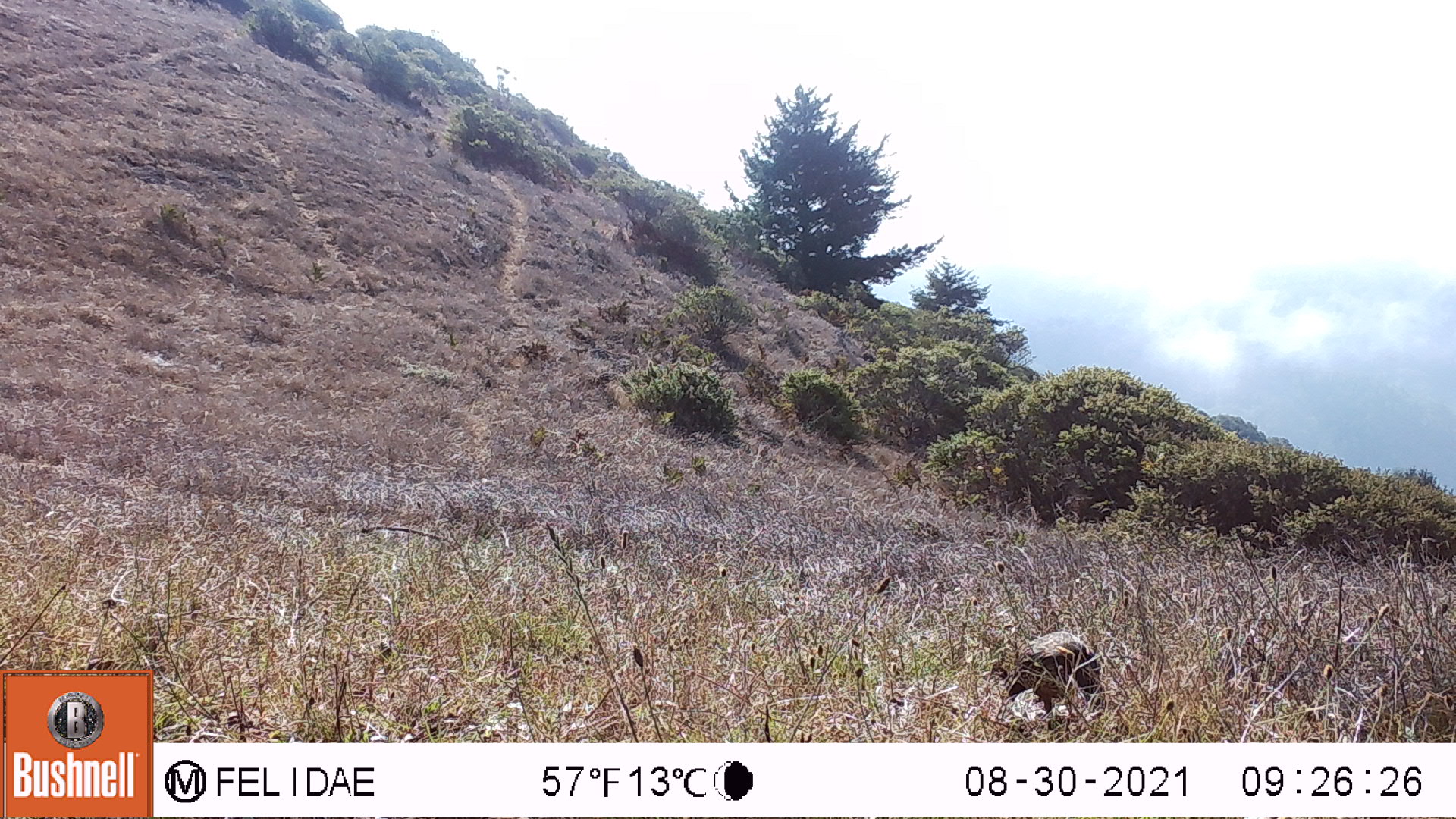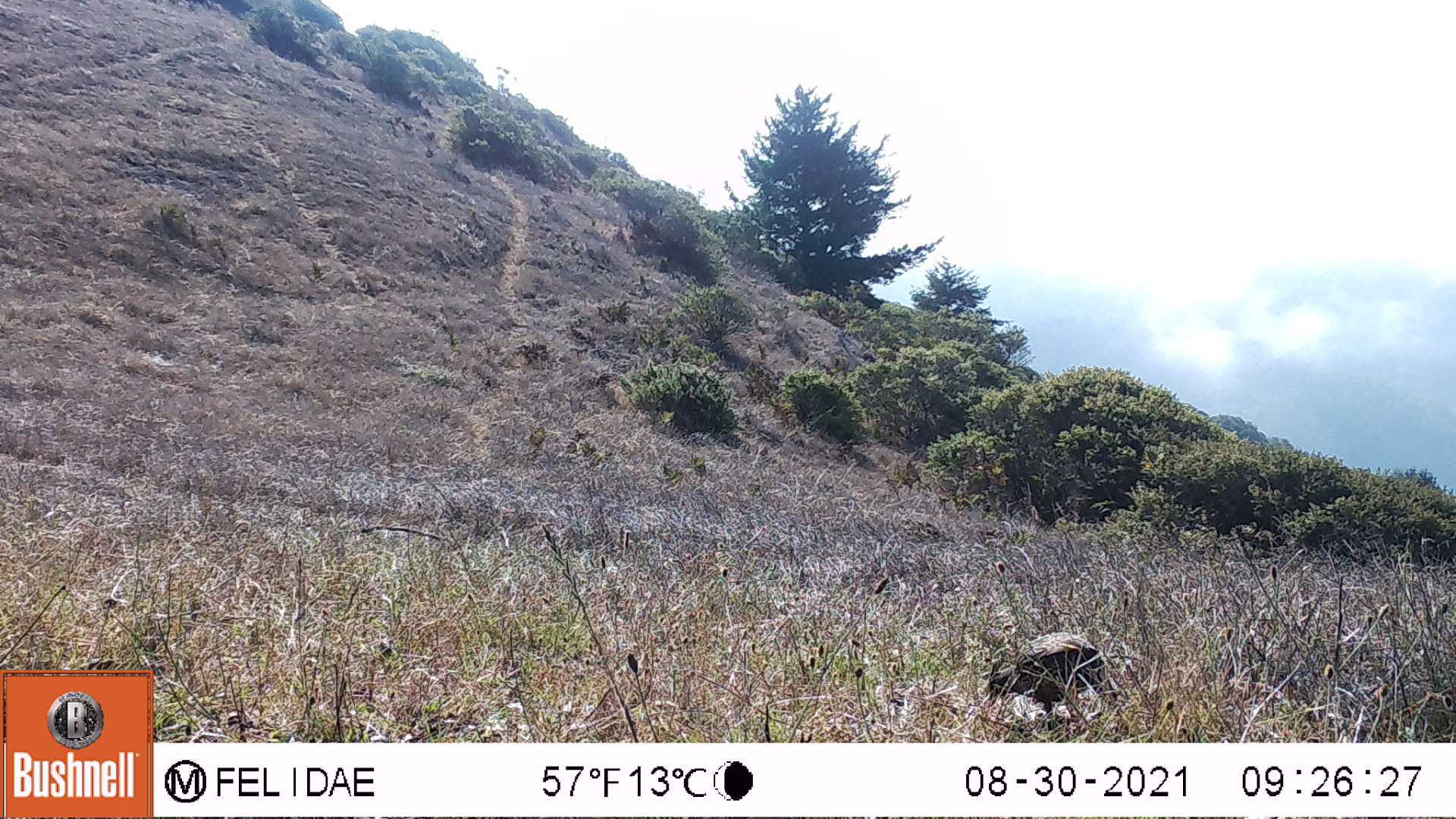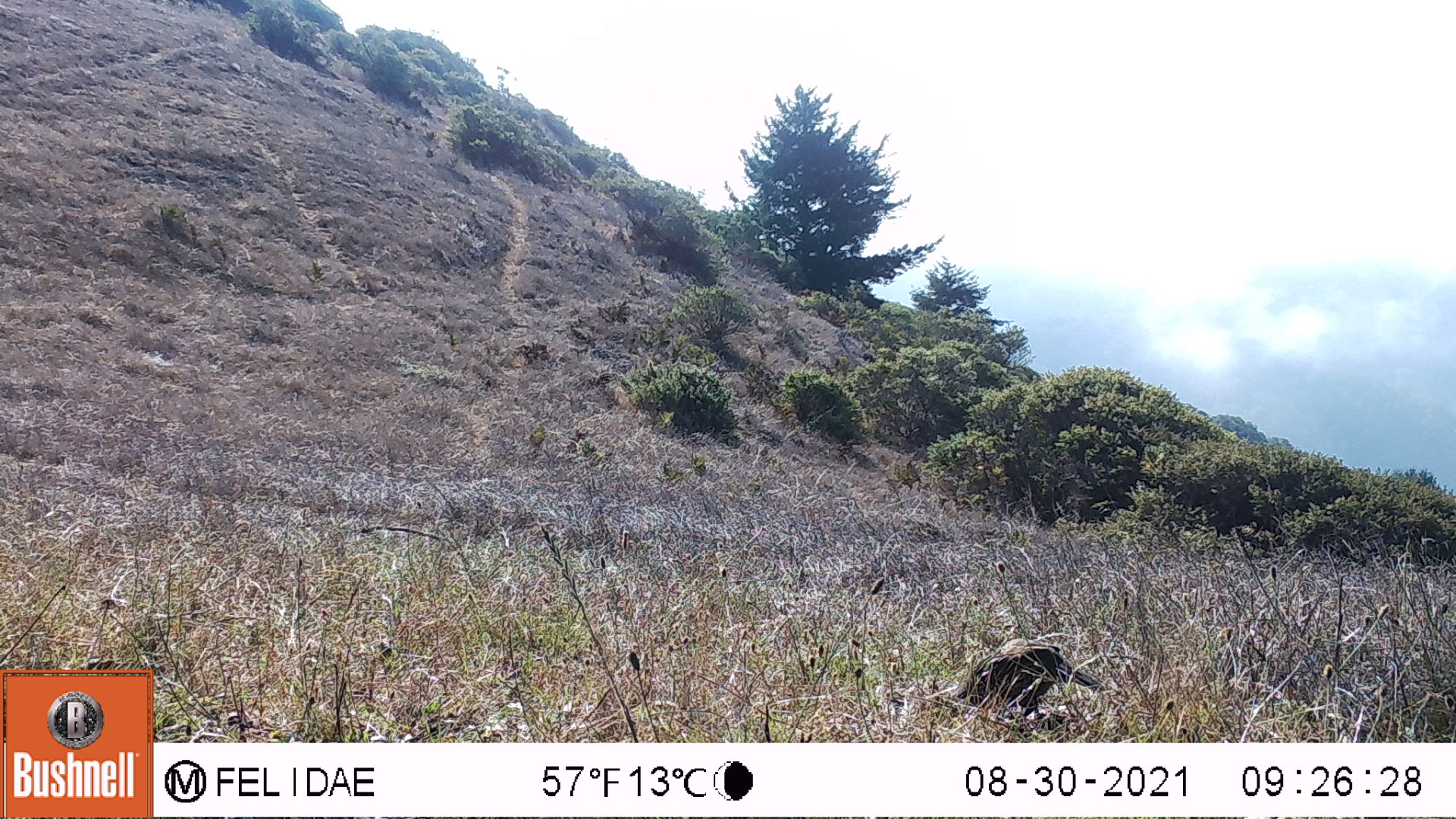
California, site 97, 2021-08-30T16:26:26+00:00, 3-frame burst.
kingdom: Animalia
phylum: Chordata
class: Aves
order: Galliformes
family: Odontophoridae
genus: Callipepla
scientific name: Callipepla californica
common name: california quail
California quail (Callipepla californica).